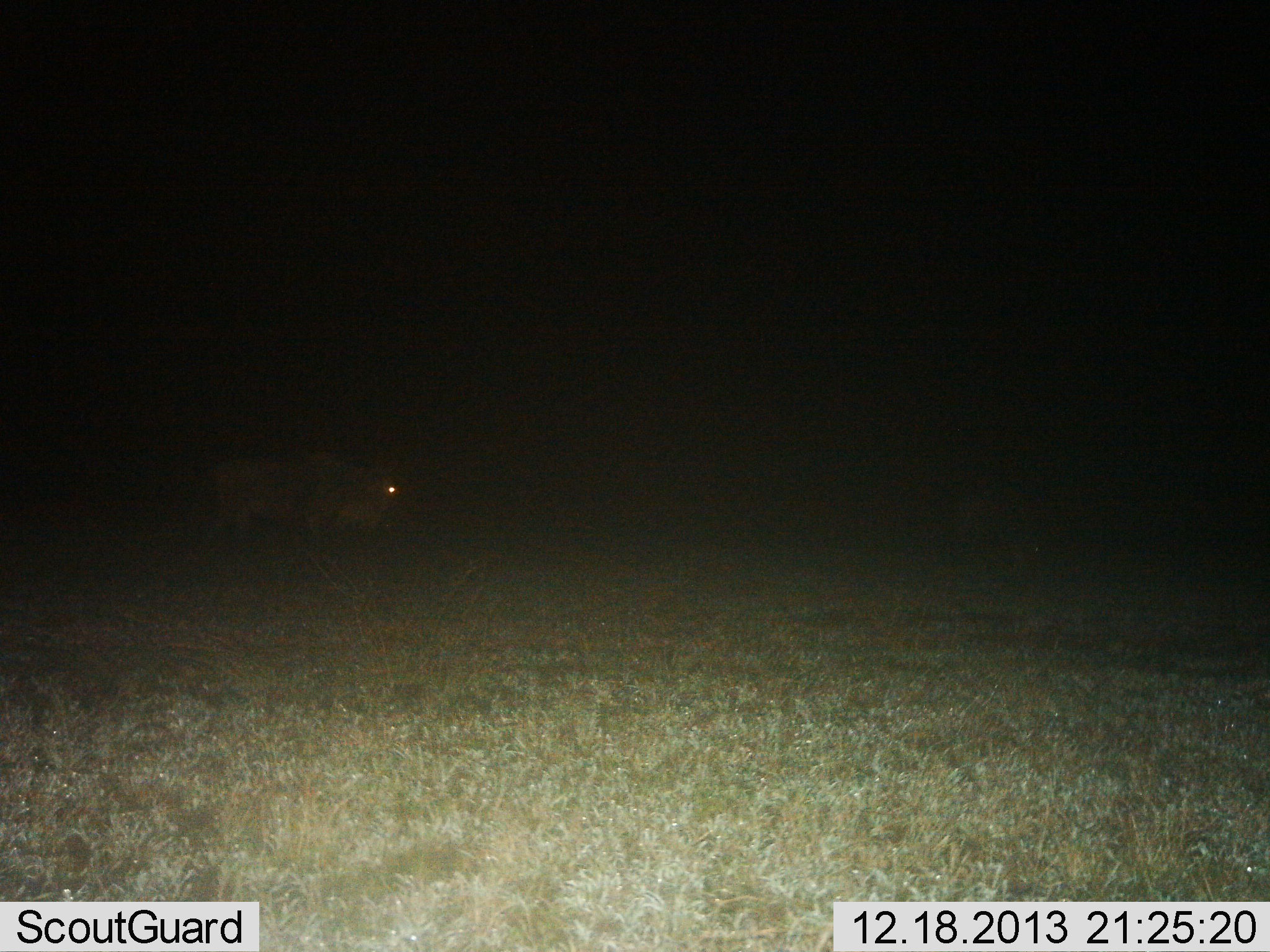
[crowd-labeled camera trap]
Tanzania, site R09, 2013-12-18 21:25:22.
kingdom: Animalia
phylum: Chordata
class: Mammalia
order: Artiodactyla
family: Bovidae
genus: Connochaetes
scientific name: Connochaetes taurinus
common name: blue wildebeest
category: wildebeest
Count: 1.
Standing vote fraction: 20%.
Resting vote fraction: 0%.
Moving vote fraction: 70%.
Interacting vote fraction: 0%.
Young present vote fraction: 0%.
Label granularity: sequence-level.